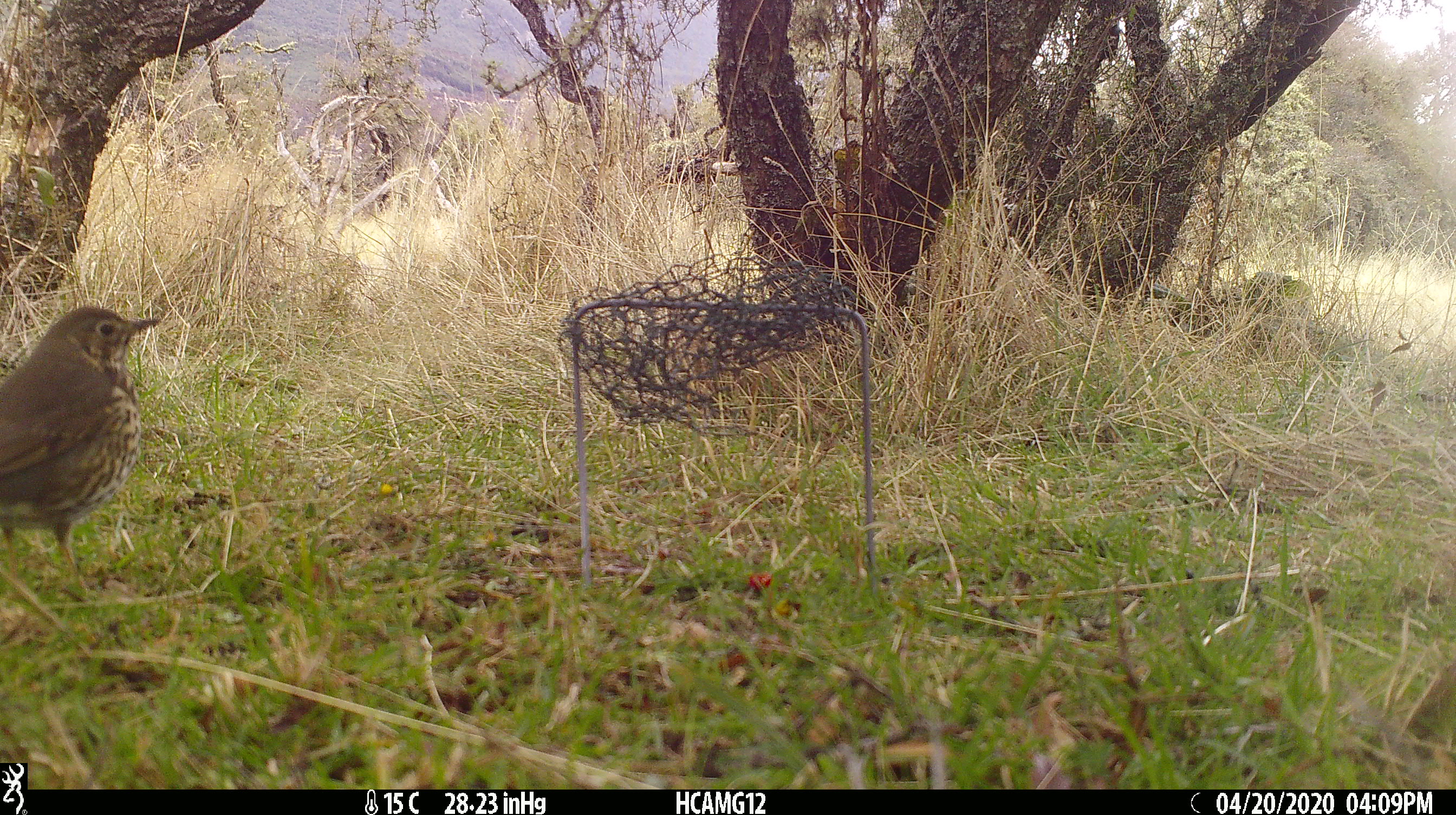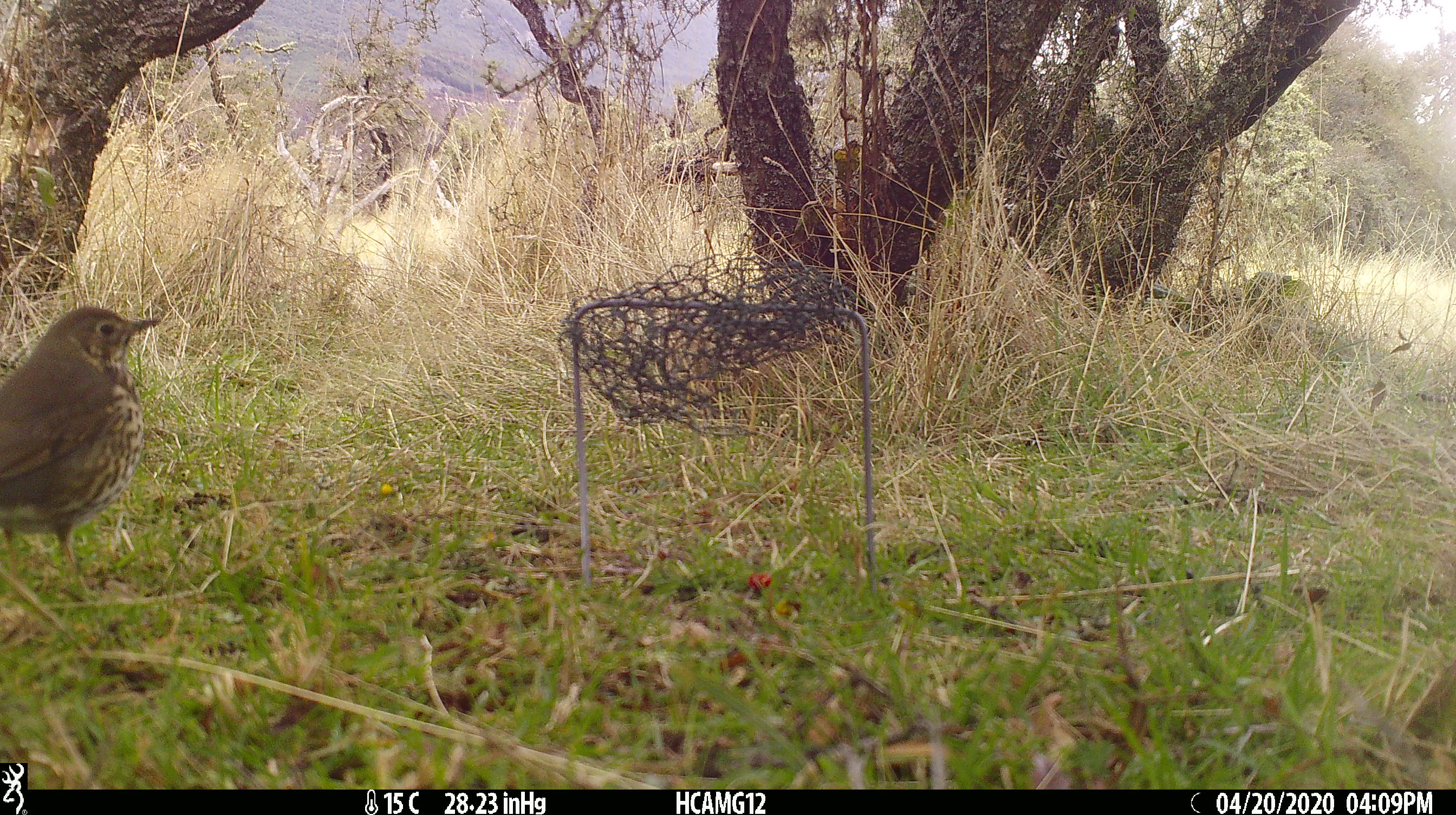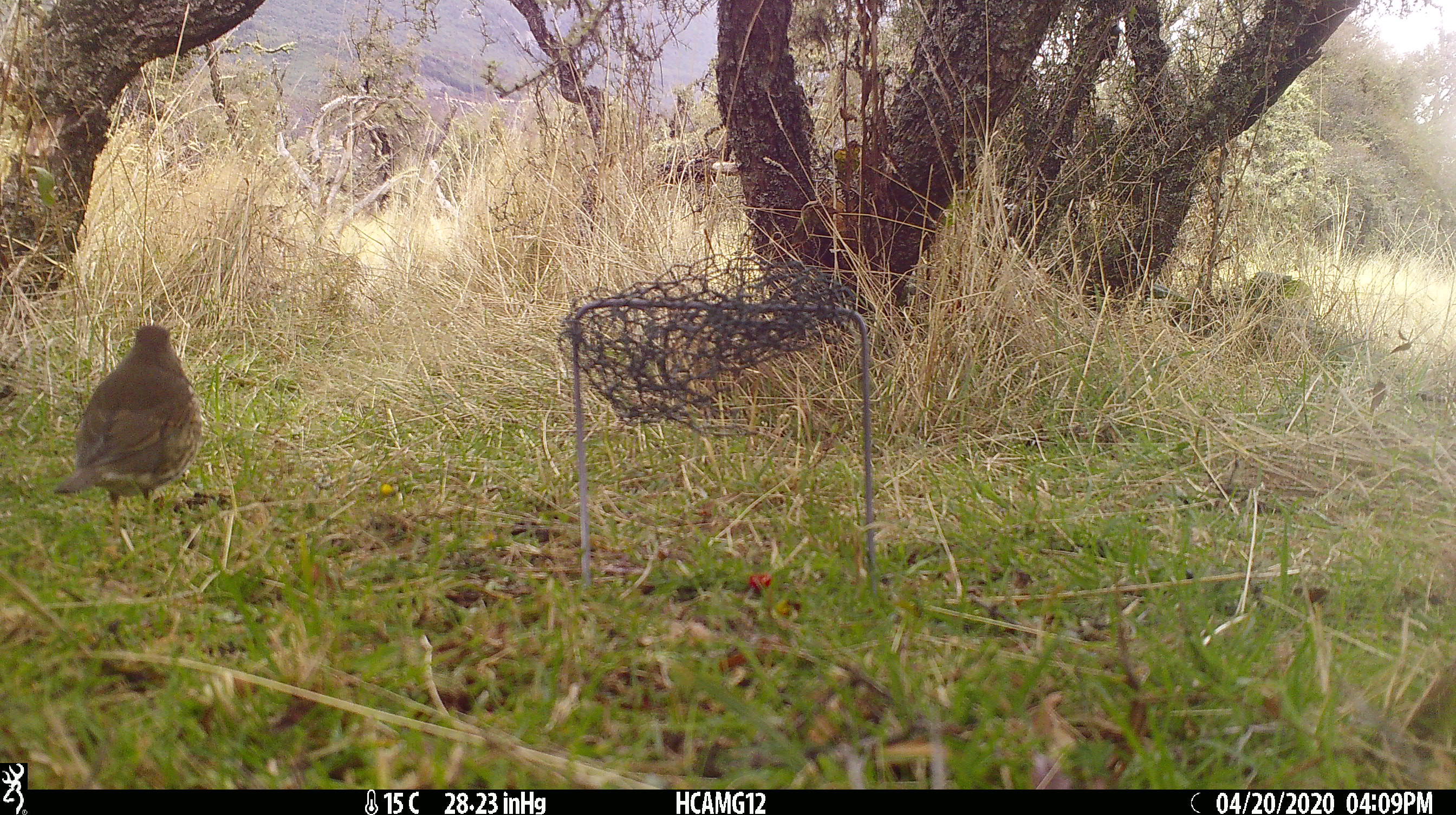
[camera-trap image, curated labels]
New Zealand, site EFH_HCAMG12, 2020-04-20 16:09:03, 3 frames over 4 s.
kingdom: Animalia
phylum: Chordata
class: Aves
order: Passeriformes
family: Turdidae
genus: Turdus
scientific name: Turdus philomelos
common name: song thrush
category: thrush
Thrush (song thrush) (Turdus philomelos).